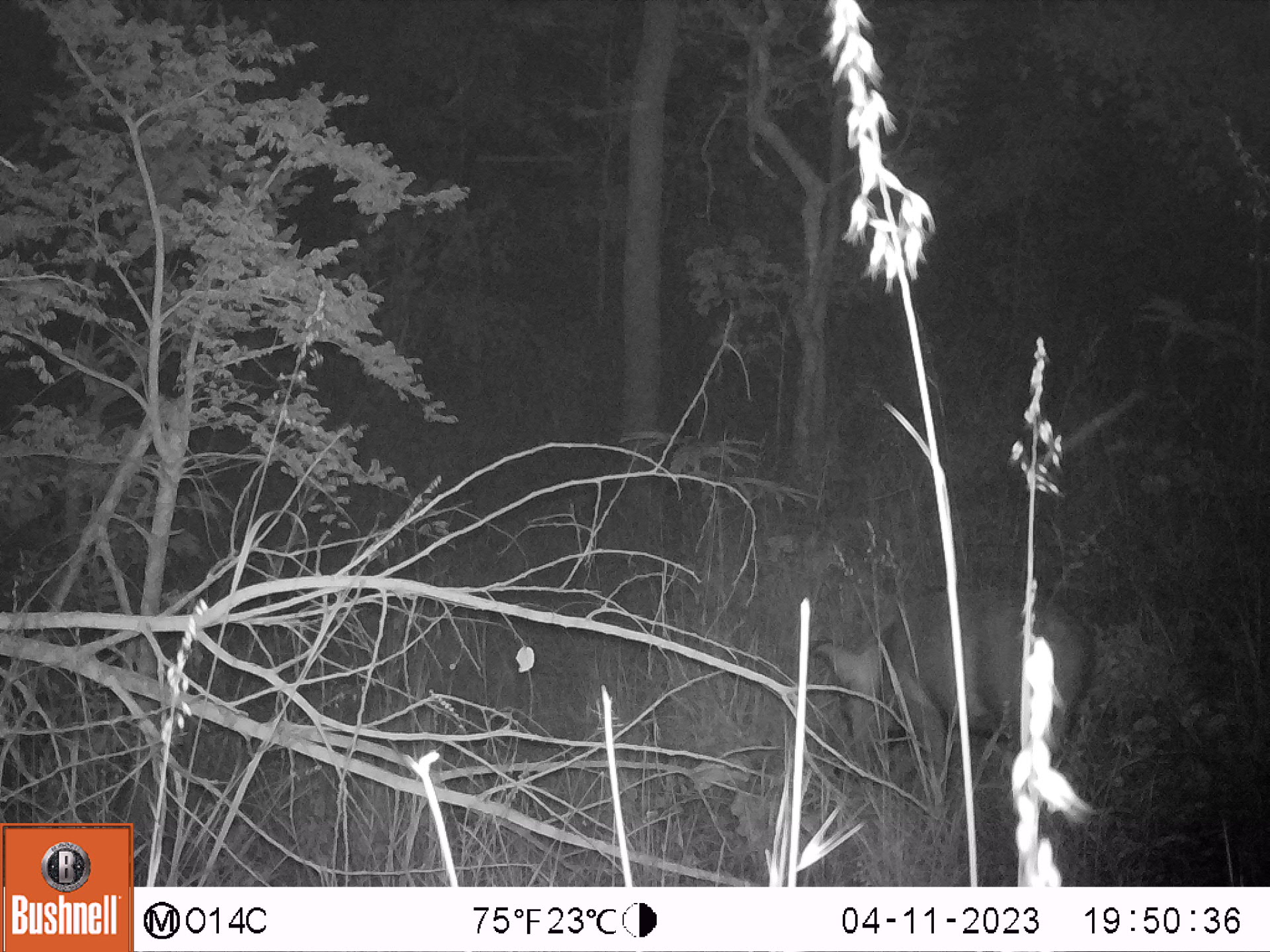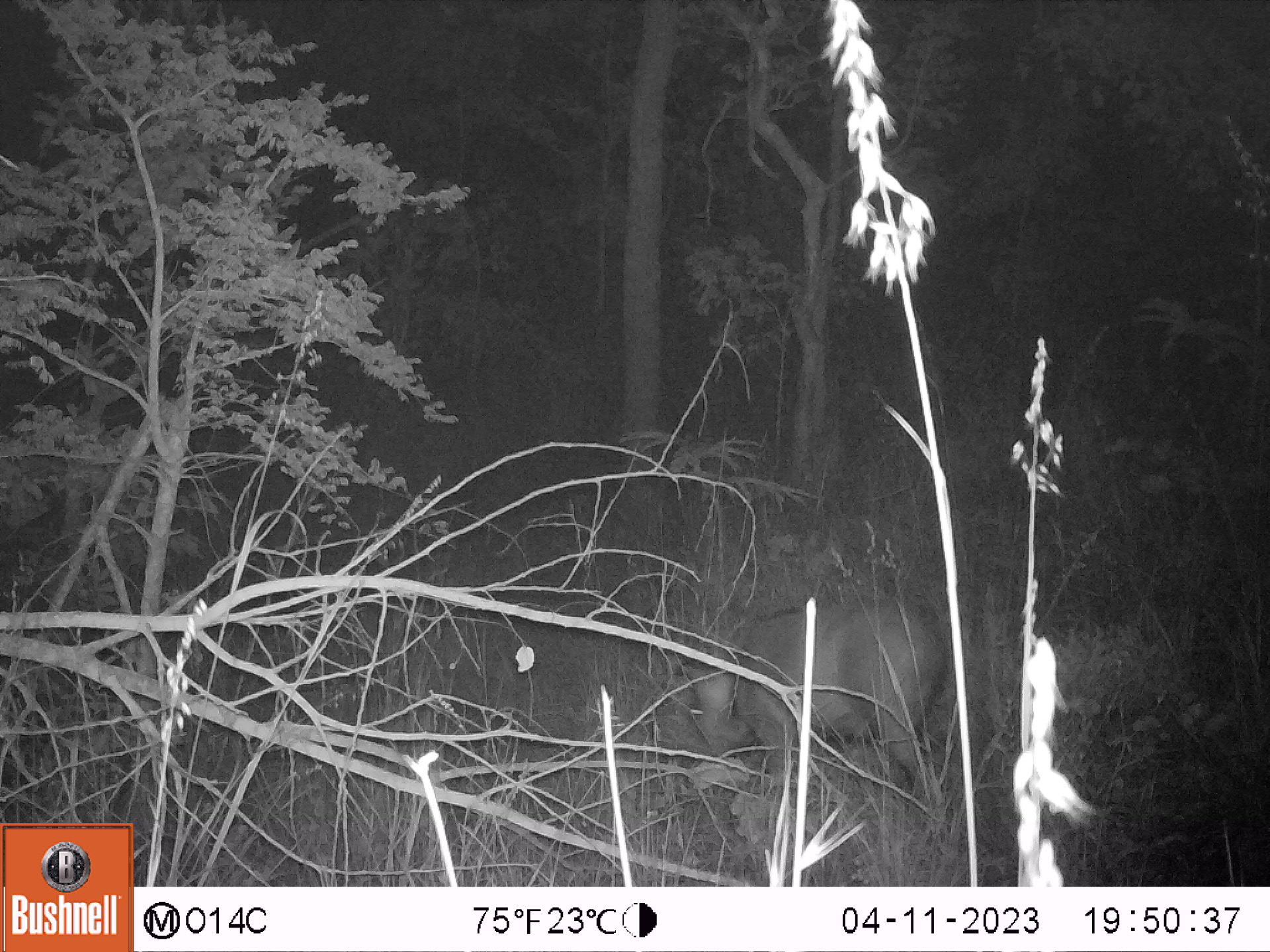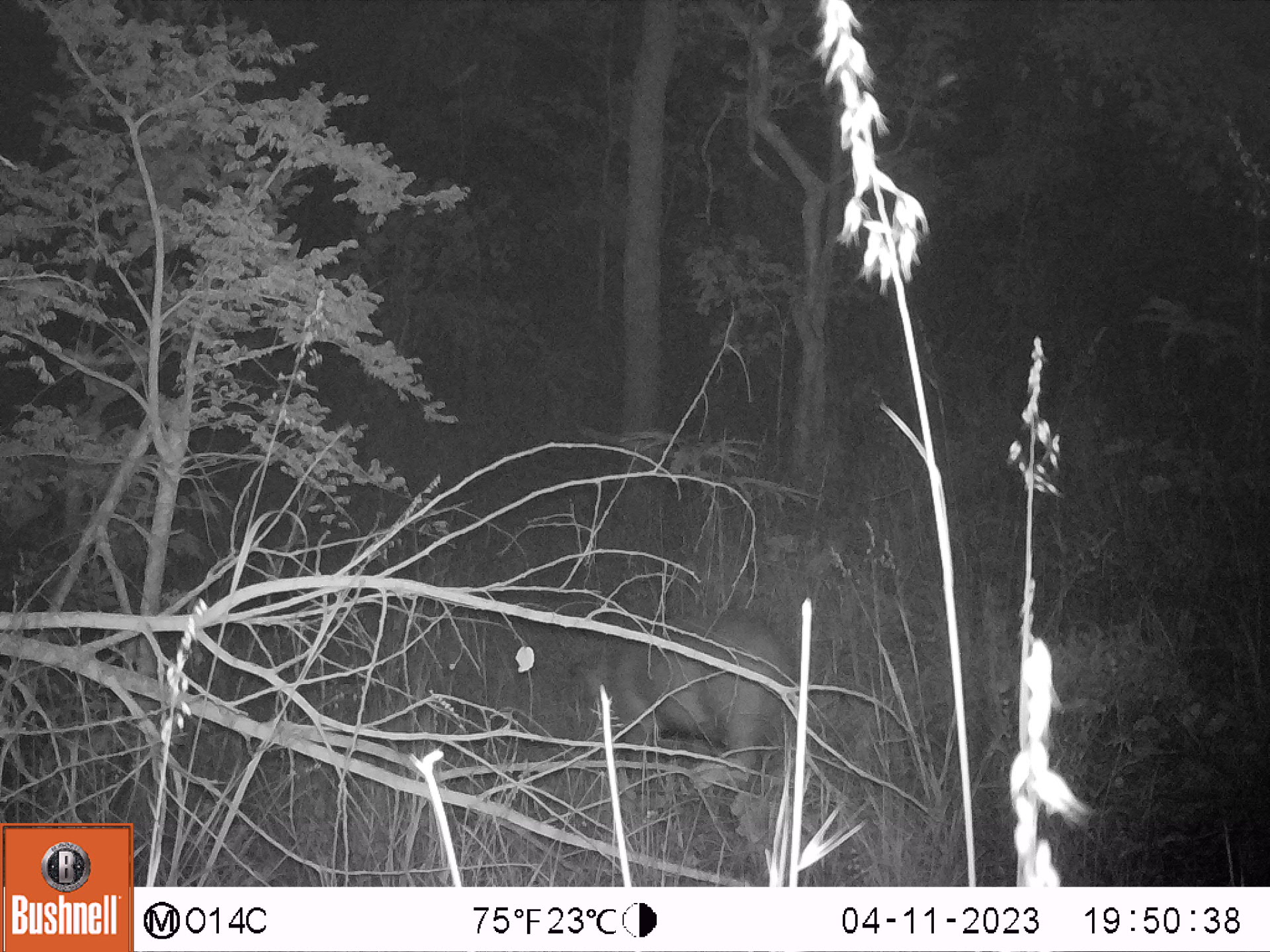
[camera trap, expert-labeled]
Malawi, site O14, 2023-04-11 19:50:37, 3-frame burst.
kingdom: Animalia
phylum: Chordata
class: Mammalia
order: Artiodactyla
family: Suidae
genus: Potamochoerus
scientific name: Potamochoerus larvatus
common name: bushpig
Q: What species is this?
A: Bushpig (Potamochoerus larvatus).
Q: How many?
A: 1.